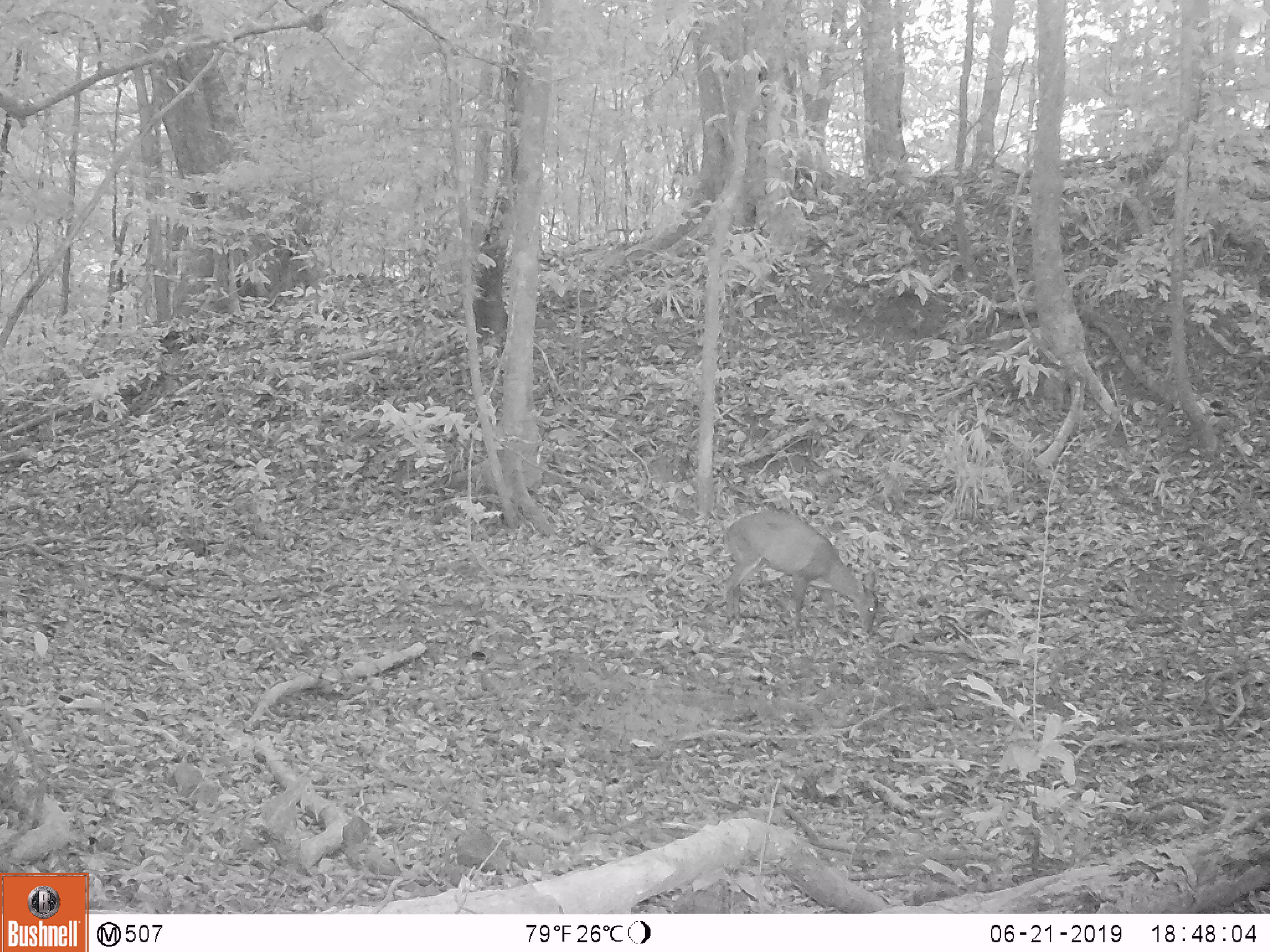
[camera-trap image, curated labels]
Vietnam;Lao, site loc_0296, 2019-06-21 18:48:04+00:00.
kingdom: Animalia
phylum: Chordata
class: Mammalia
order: Artiodactyla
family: Cervidae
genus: Muntiacus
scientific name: Muntiacus vuquangensis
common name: large-antlered muntjac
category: large antlered muntjac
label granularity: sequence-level